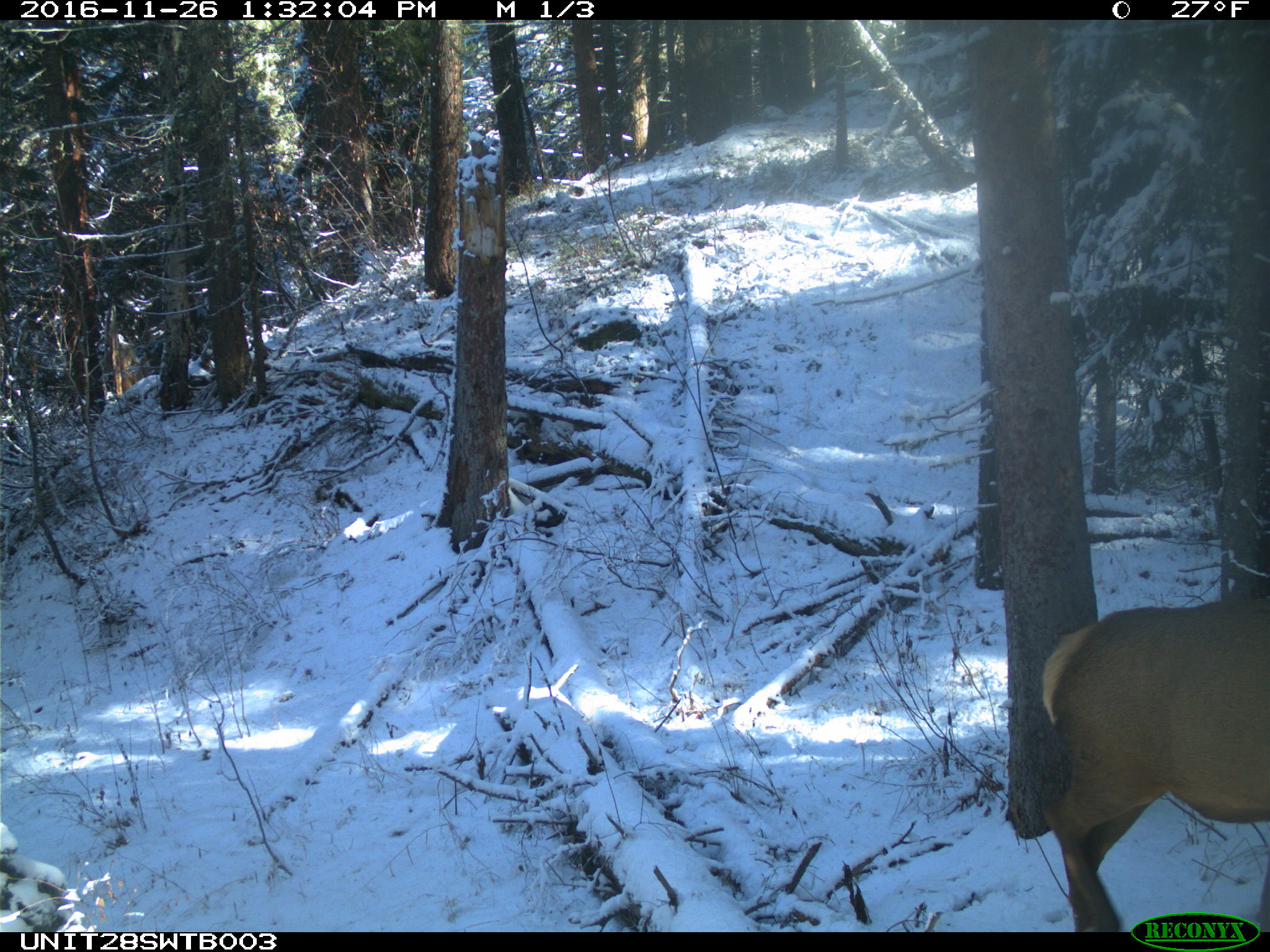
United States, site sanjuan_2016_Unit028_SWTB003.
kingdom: Animalia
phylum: Chordata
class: Mammalia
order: Artiodactyla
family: Cervidae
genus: Cervus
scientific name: Cervus elaphus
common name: red deer